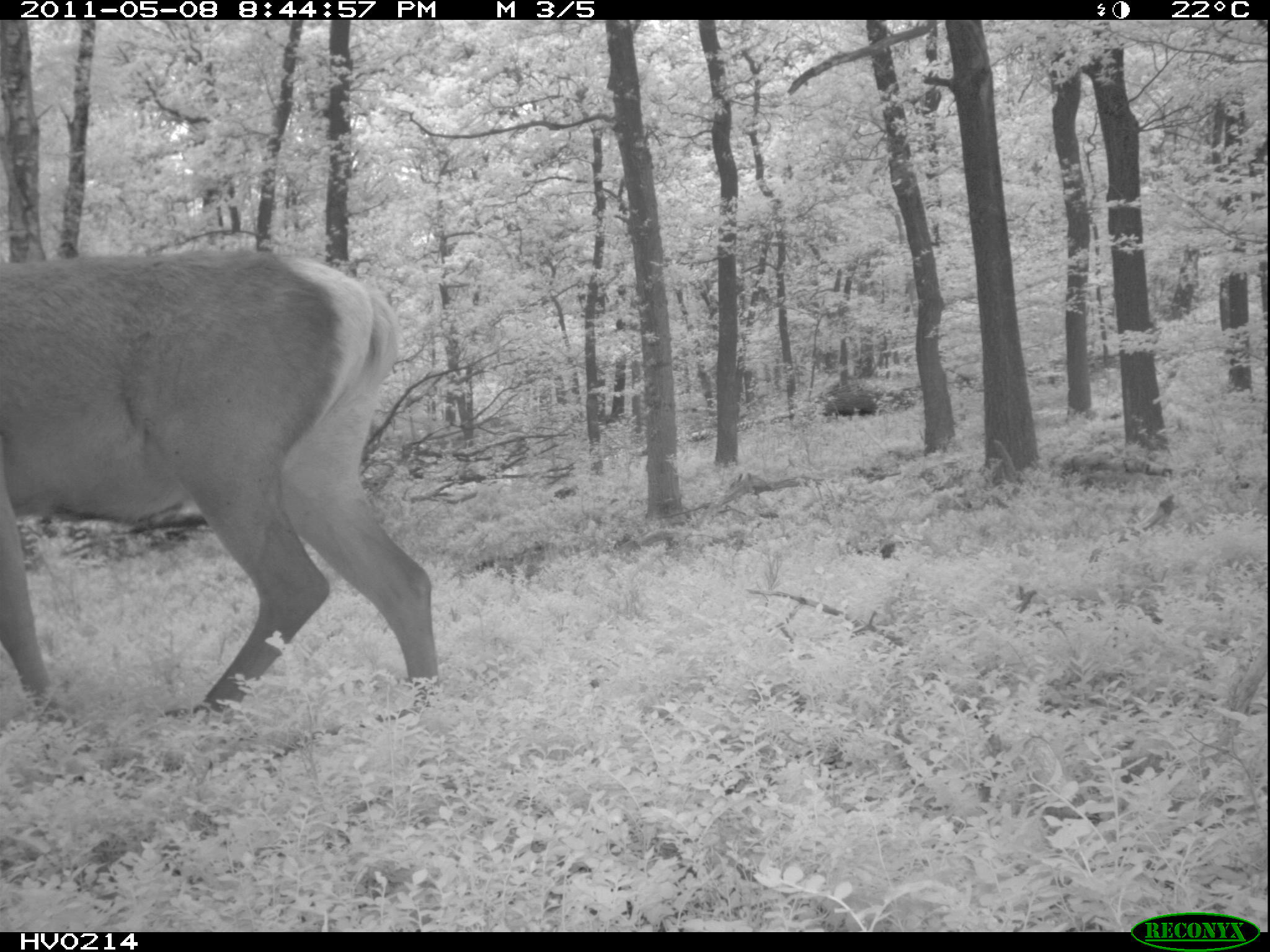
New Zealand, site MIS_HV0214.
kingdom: Animalia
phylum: Chordata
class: Mammalia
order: Artiodactyla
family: Cervidae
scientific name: Cervidae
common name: deer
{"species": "deer (Cervidae)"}